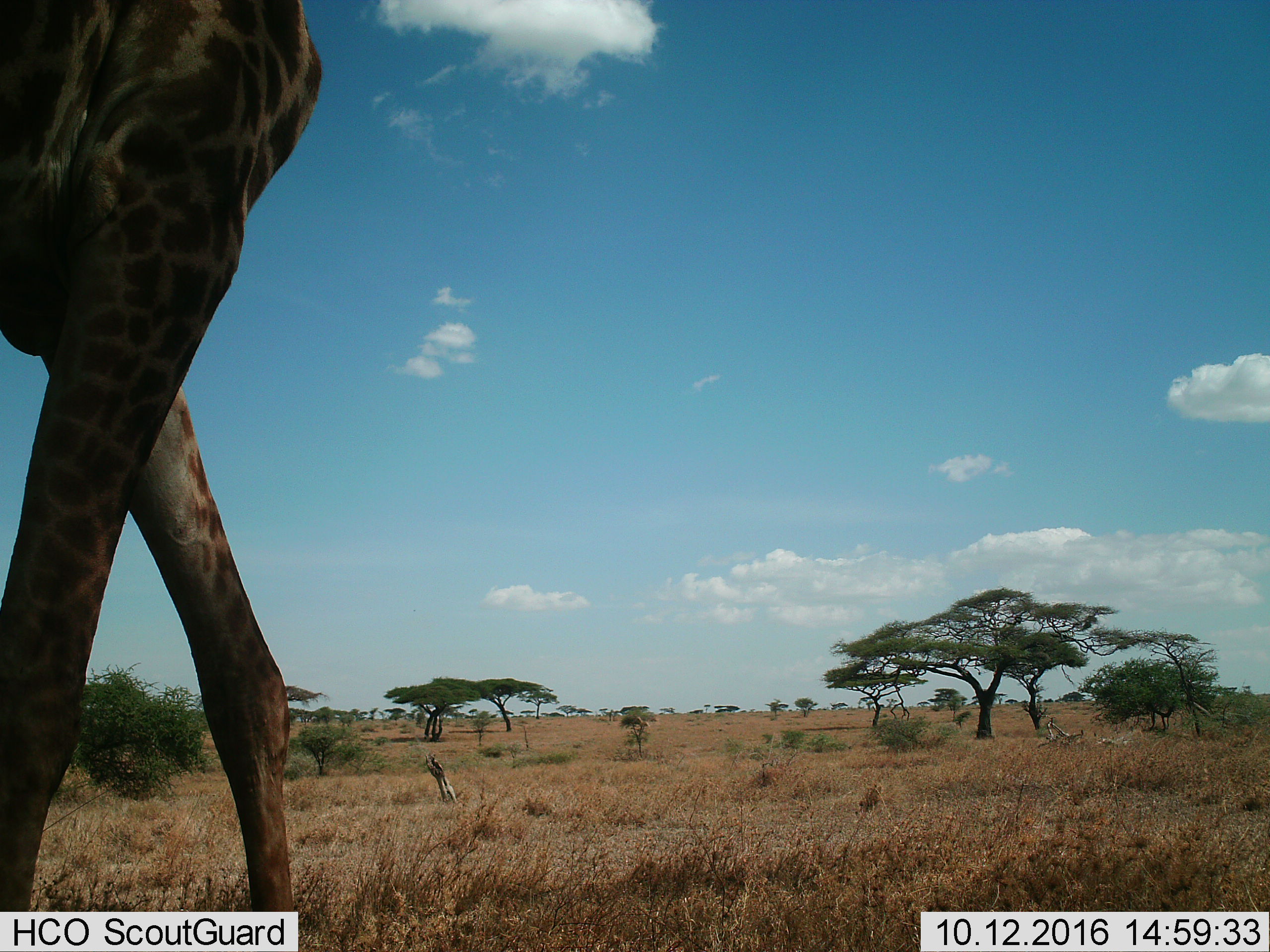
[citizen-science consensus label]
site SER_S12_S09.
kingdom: Animalia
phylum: Chordata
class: Mammalia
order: Artiodactyla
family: Giraffidae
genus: Giraffa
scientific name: Giraffa camelopardalis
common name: giraffe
Giraffe (Giraffa camelopardalis), count 1. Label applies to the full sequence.